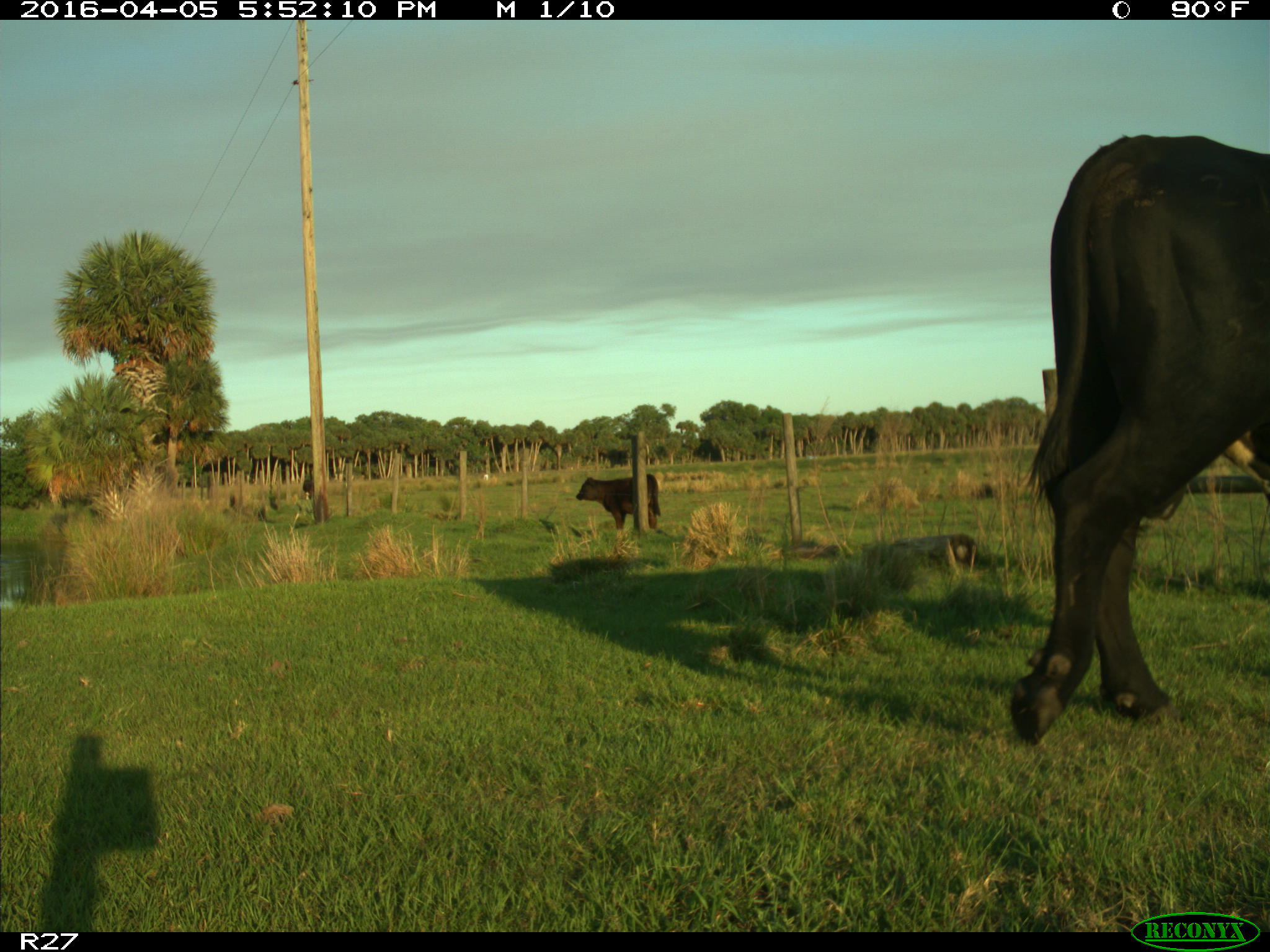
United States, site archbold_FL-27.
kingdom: Animalia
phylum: Chordata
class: Mammalia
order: Artiodactyla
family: Bovidae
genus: Bos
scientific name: Bos taurus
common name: domestic cow